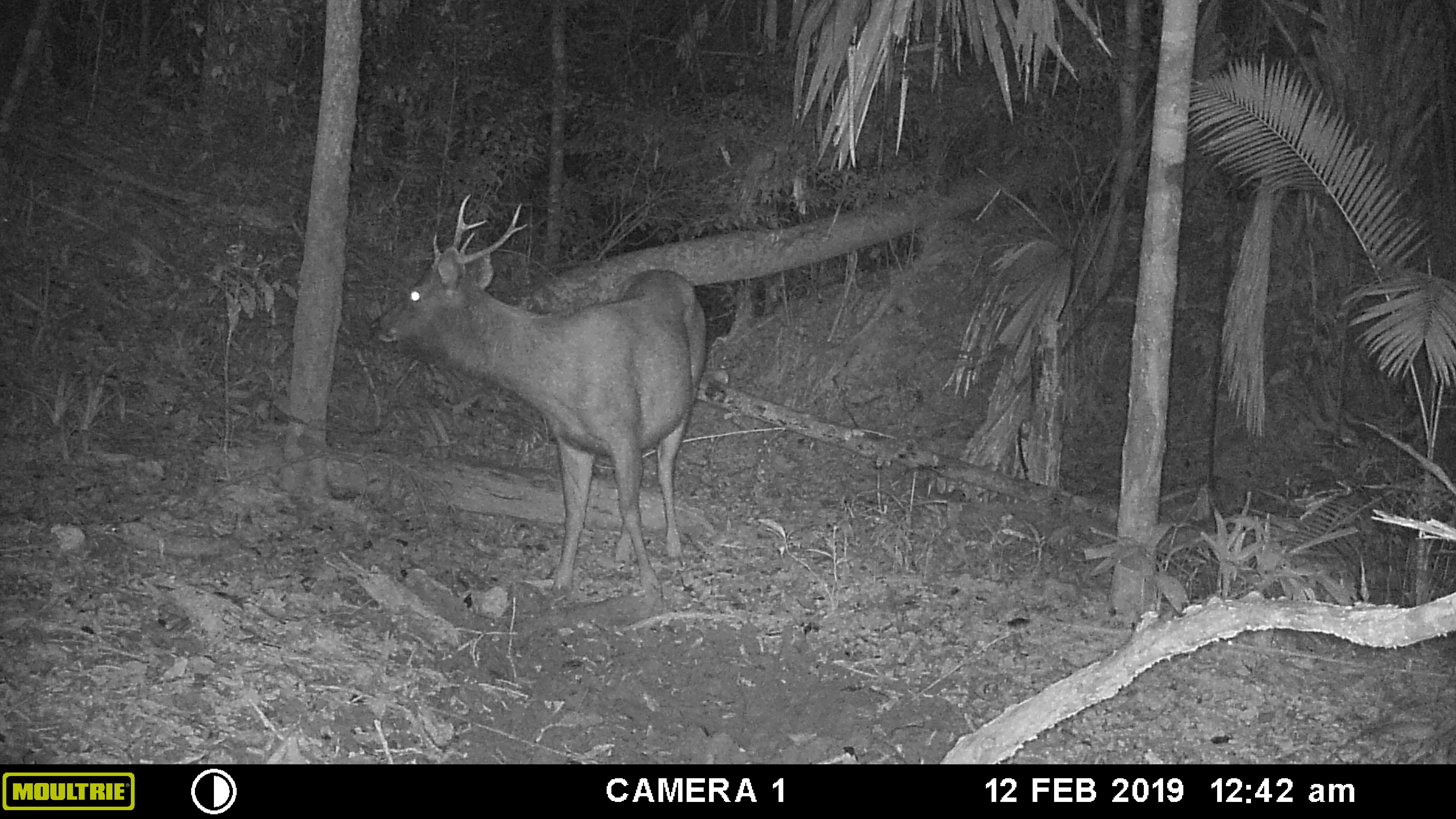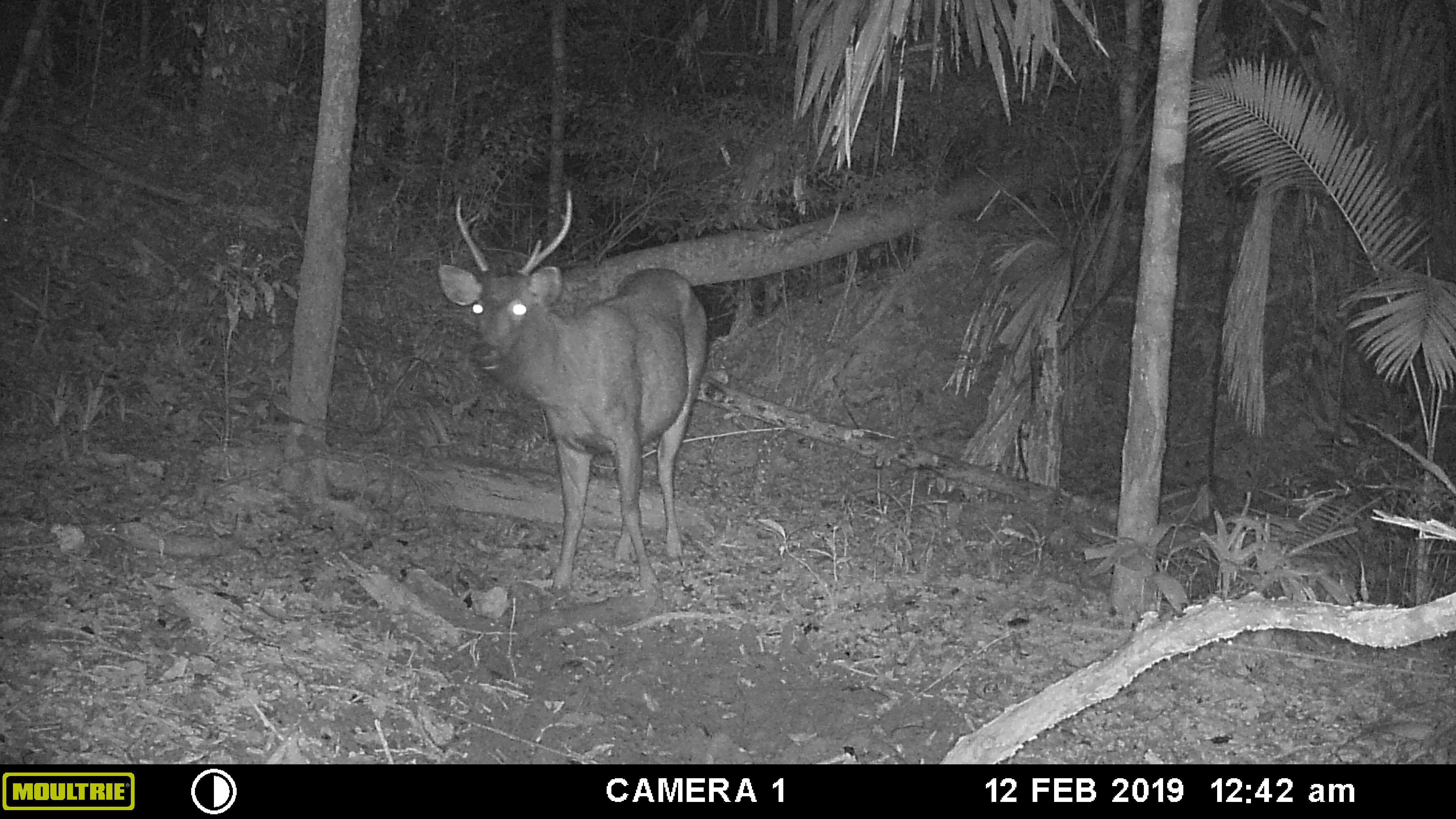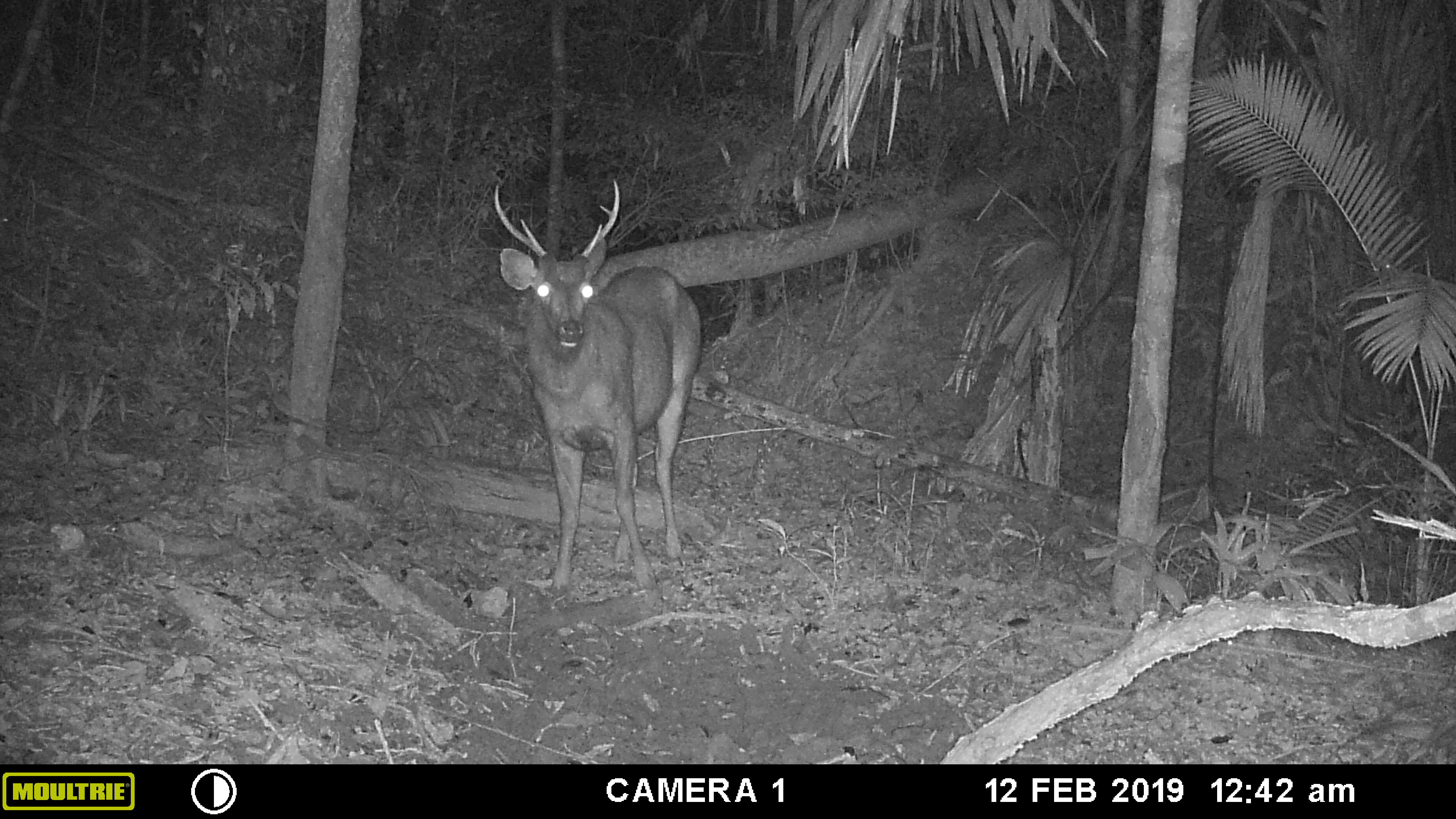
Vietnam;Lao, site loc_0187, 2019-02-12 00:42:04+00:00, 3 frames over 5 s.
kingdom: Animalia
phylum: Chordata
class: Mammalia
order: Artiodactyla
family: Cervidae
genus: Rusa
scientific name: Rusa unicolor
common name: sambar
Sambar (Rusa unicolor). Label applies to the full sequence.